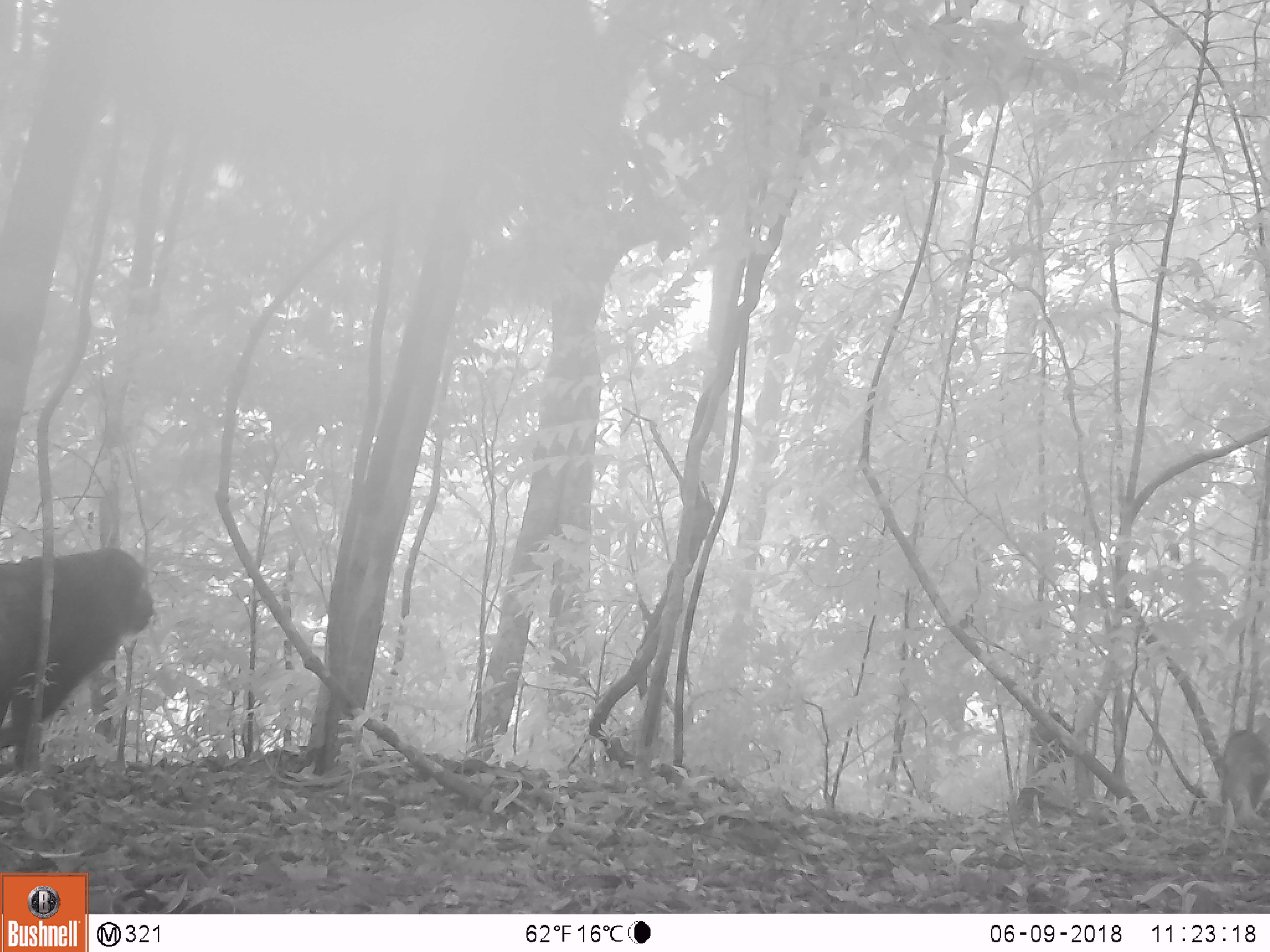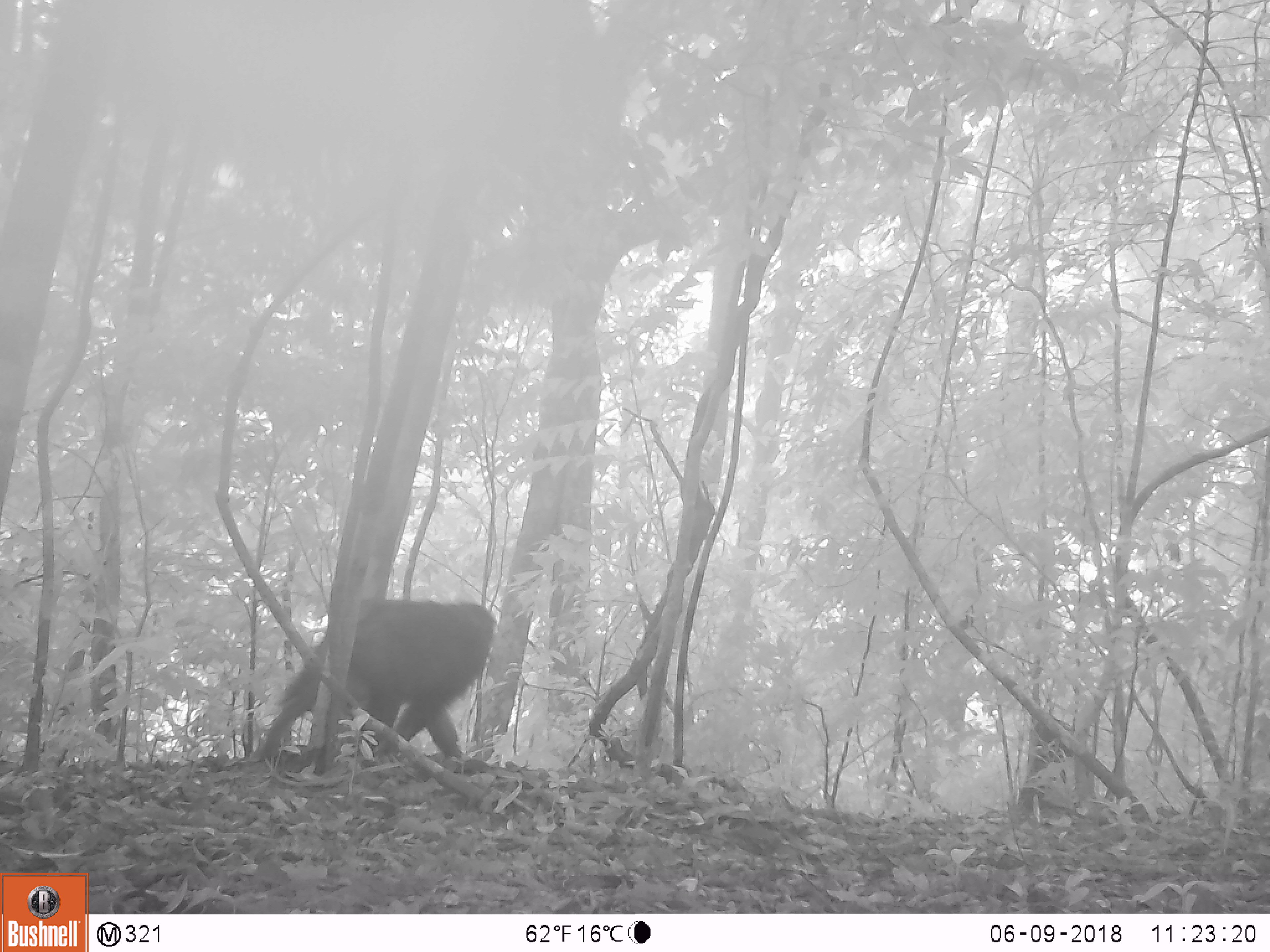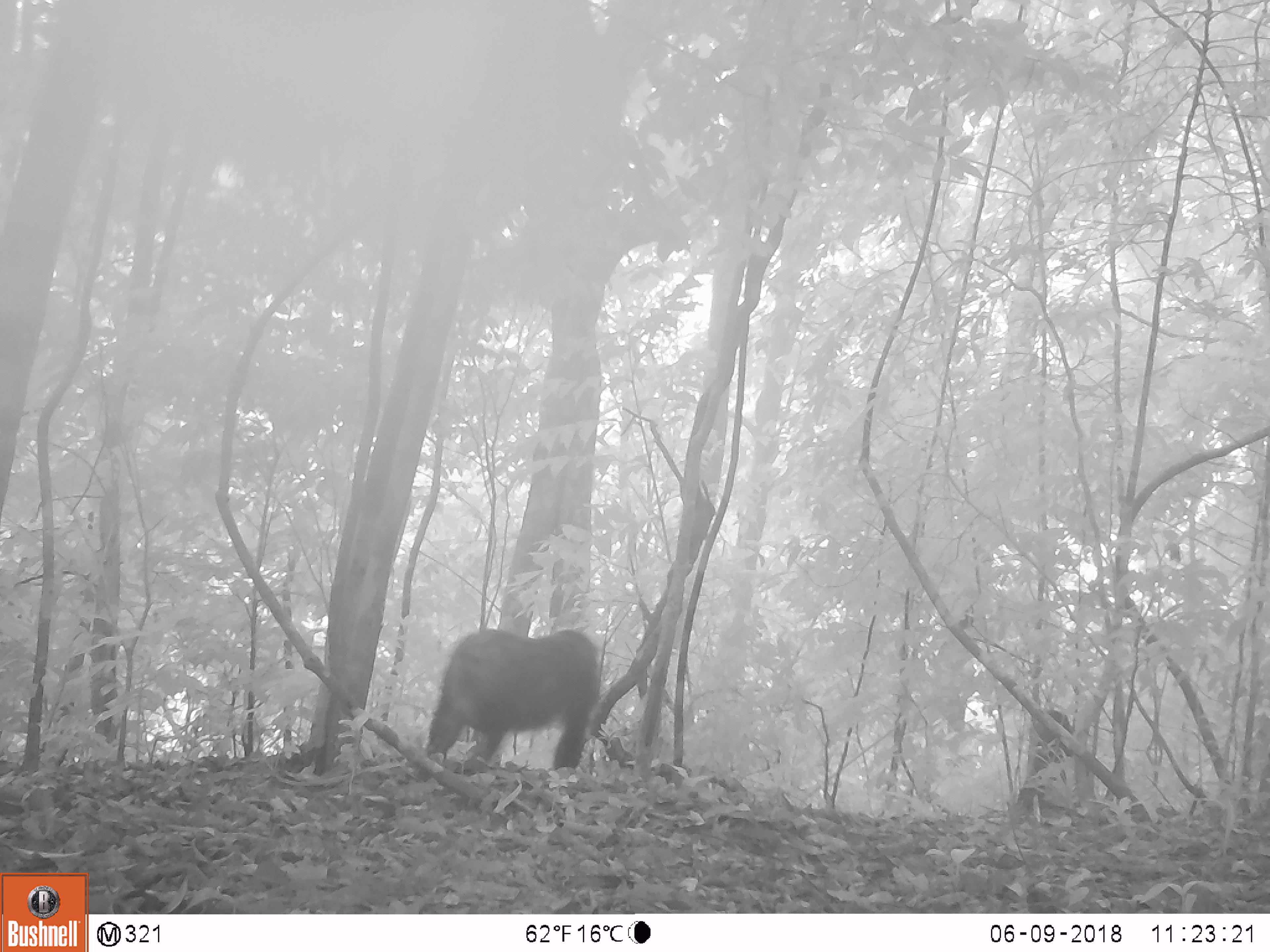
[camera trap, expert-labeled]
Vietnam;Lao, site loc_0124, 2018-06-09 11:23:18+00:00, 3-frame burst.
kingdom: Animalia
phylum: Chordata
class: Mammalia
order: Primates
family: Cercopithecidae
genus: Macaca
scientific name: Macaca arctoides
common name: stump-tailed macaque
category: stump tailed macaque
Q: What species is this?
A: Stump tailed macaque (stump-tailed macaque) (Macaca arctoides).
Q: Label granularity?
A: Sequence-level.